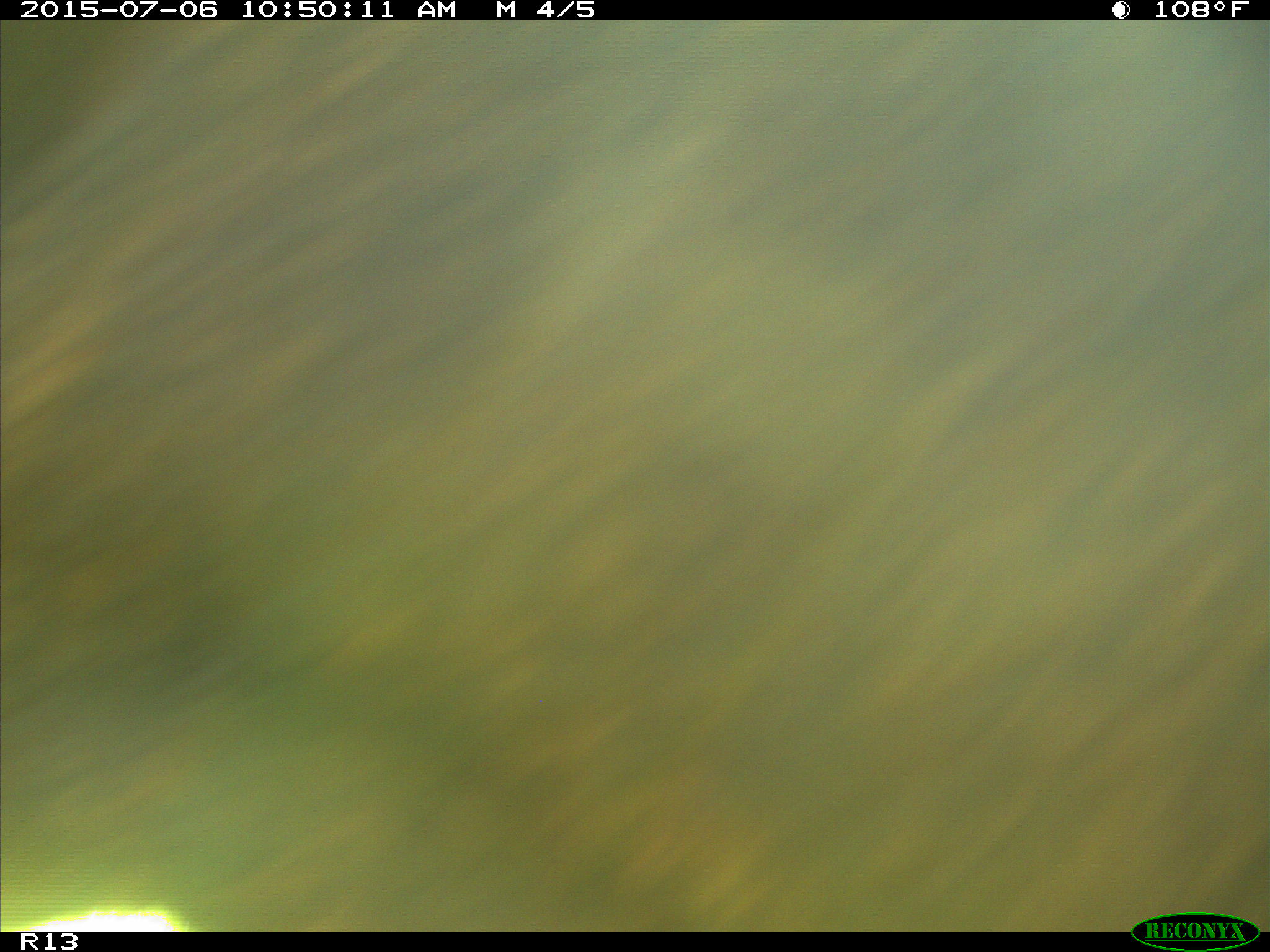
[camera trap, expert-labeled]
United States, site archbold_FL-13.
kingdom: Animalia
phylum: Chordata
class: Mammalia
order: Artiodactyla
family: Bovidae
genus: Bos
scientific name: Bos taurus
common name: domestic cow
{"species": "Bos taurus (domestic cow)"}